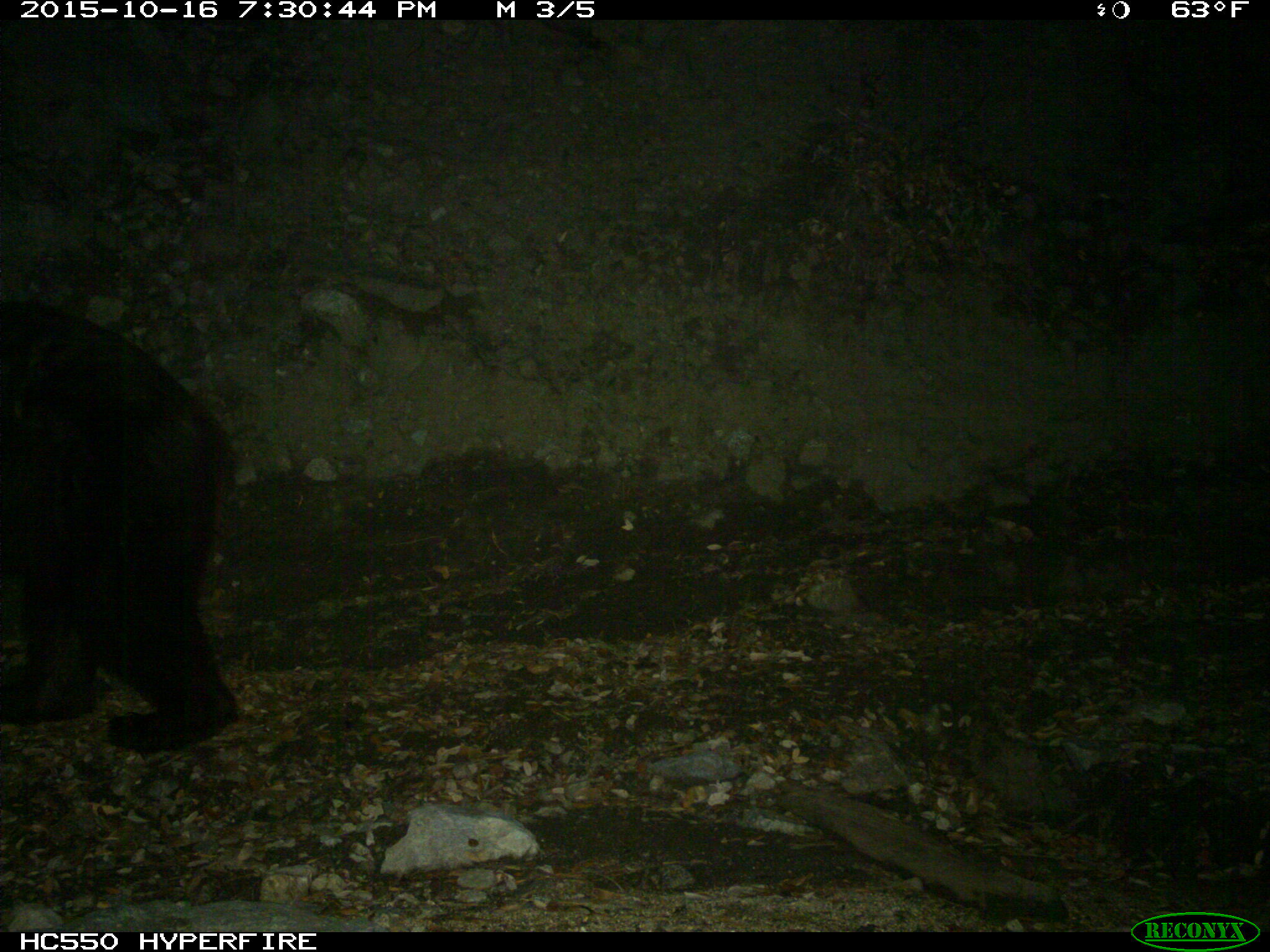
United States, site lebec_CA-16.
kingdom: Animalia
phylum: Chordata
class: Mammalia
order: Carnivora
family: Ursidae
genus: Ursus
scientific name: Ursus americanus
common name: american black bear